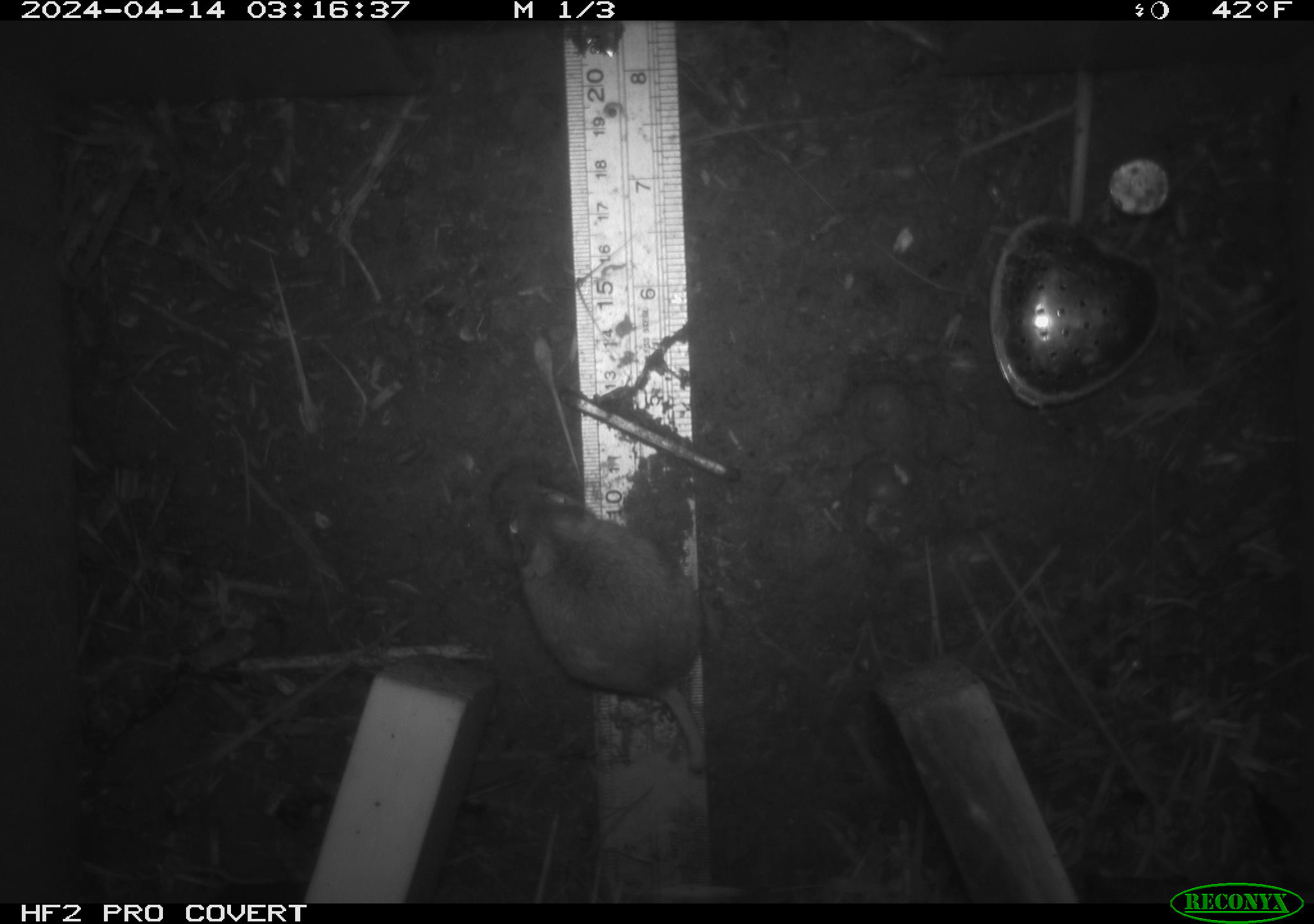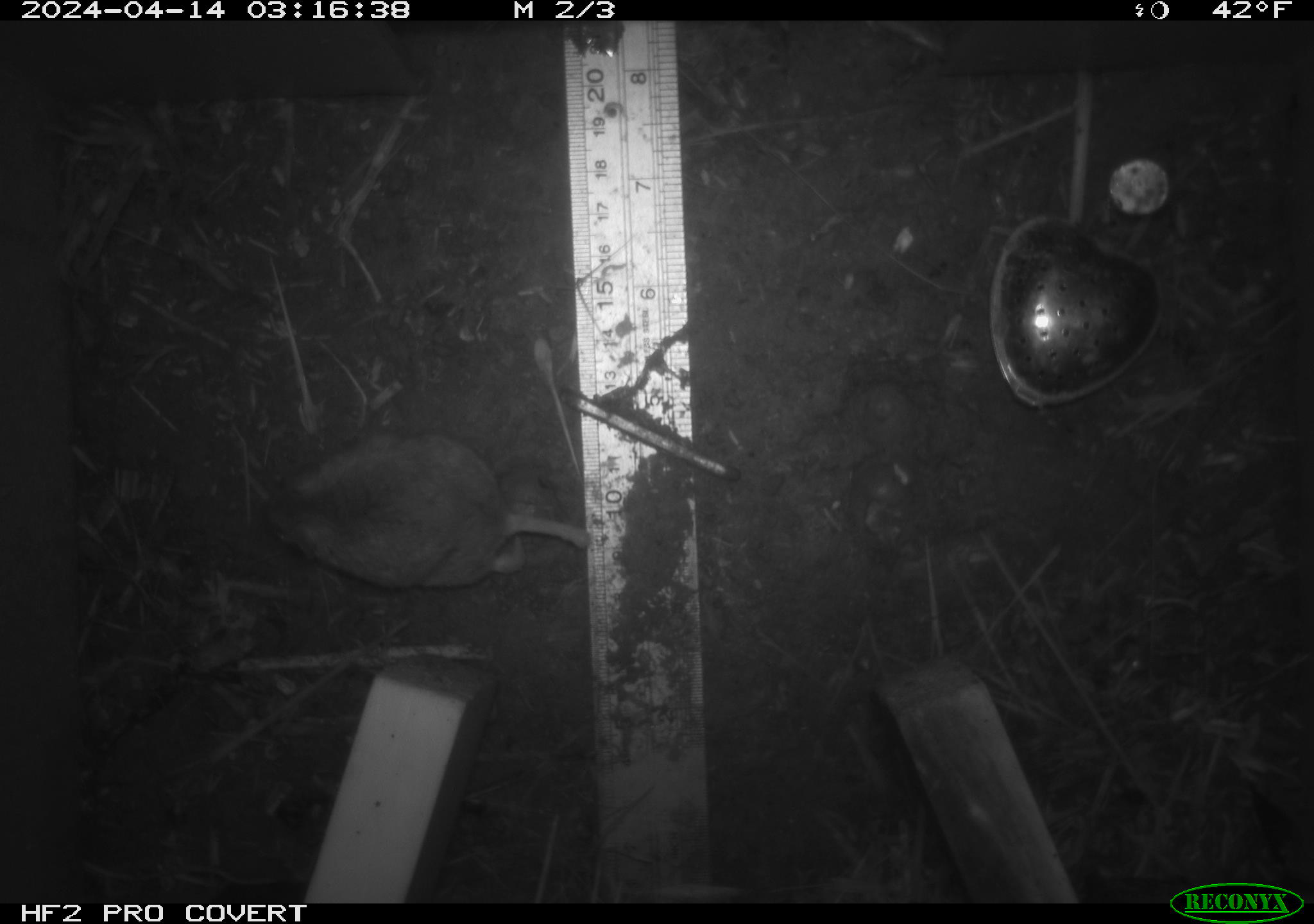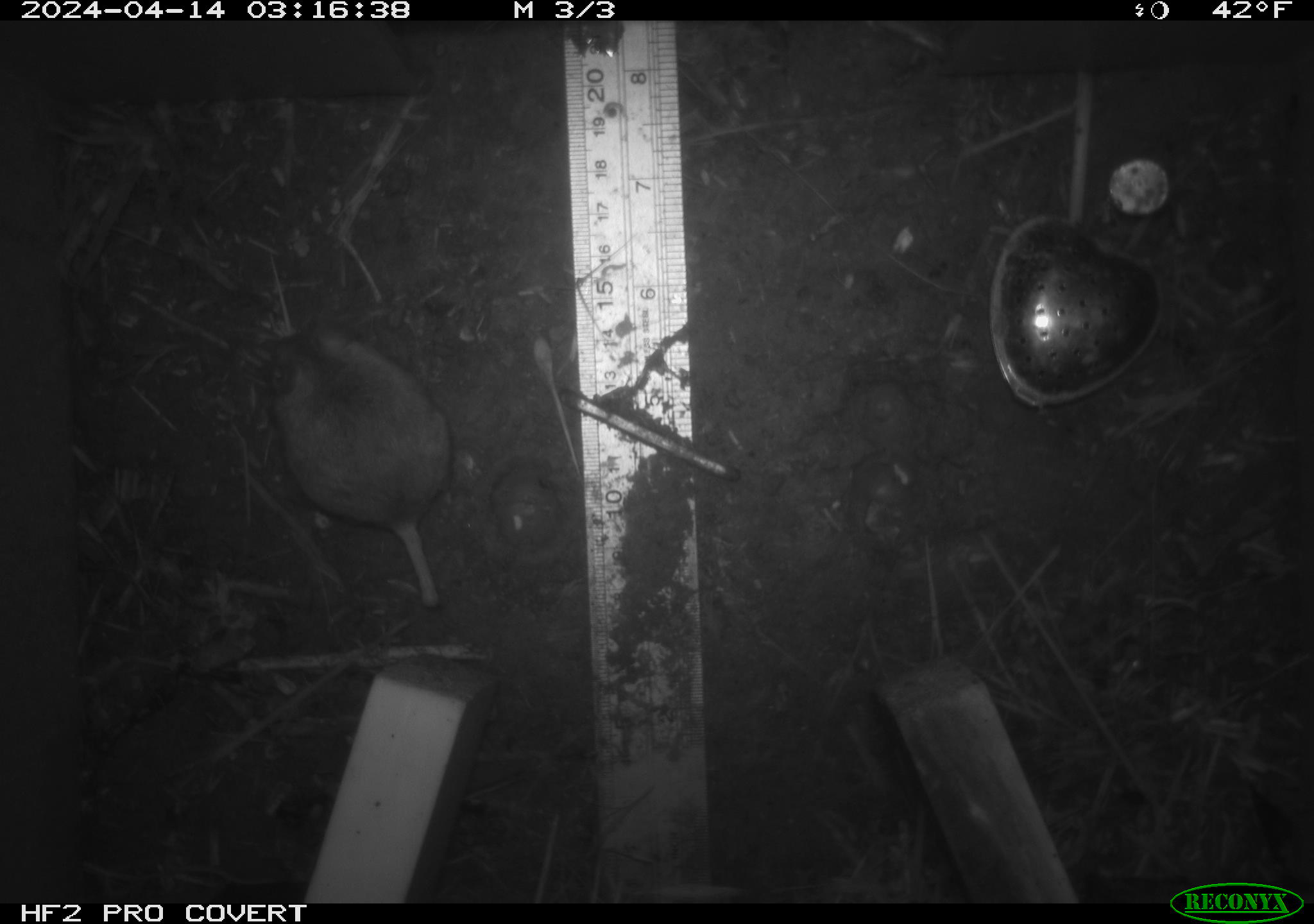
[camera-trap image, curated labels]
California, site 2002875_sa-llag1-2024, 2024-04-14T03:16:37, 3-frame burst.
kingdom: Animalia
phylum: Chordata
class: Mammalia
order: Rodentia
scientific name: Rodentia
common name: mouse species